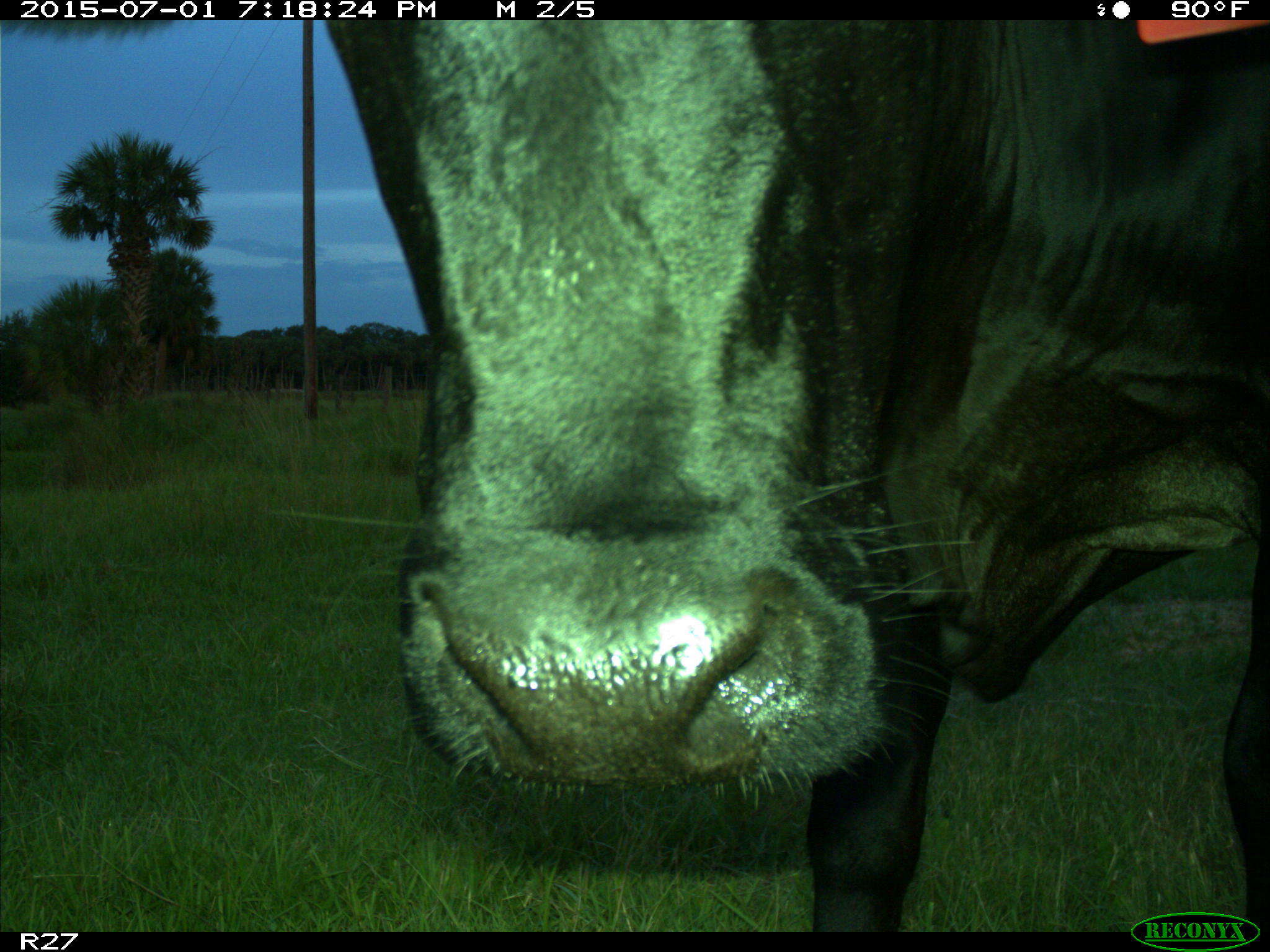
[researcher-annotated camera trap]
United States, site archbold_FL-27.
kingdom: Animalia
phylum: Chordata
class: Mammalia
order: Artiodactyla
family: Bovidae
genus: Bos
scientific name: Bos taurus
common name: domestic cow